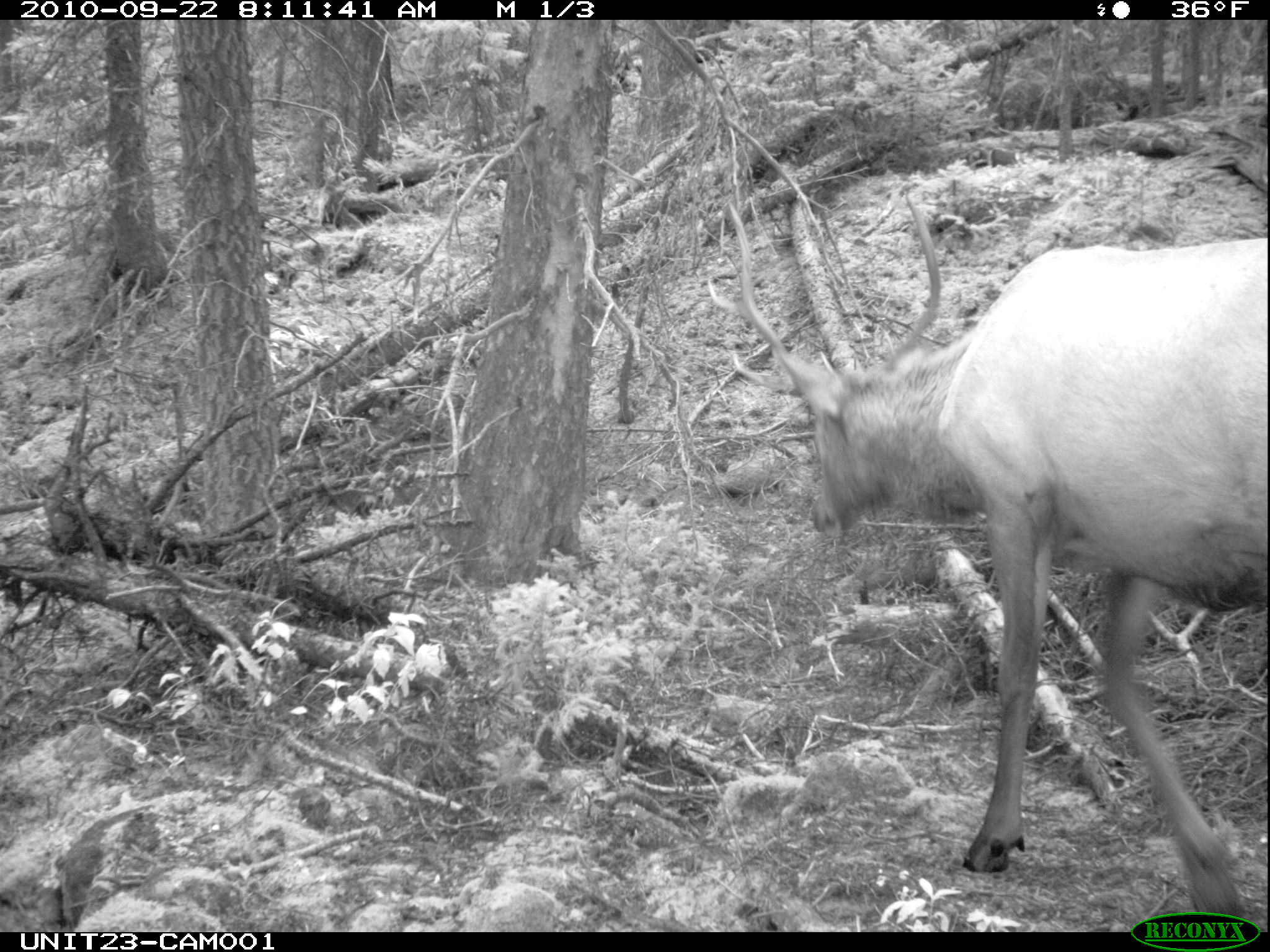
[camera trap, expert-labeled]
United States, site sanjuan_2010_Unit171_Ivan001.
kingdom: Animalia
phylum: Chordata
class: Mammalia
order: Artiodactyla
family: Cervidae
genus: Cervus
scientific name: Cervus elaphus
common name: red deer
Cervus elaphus (red deer).